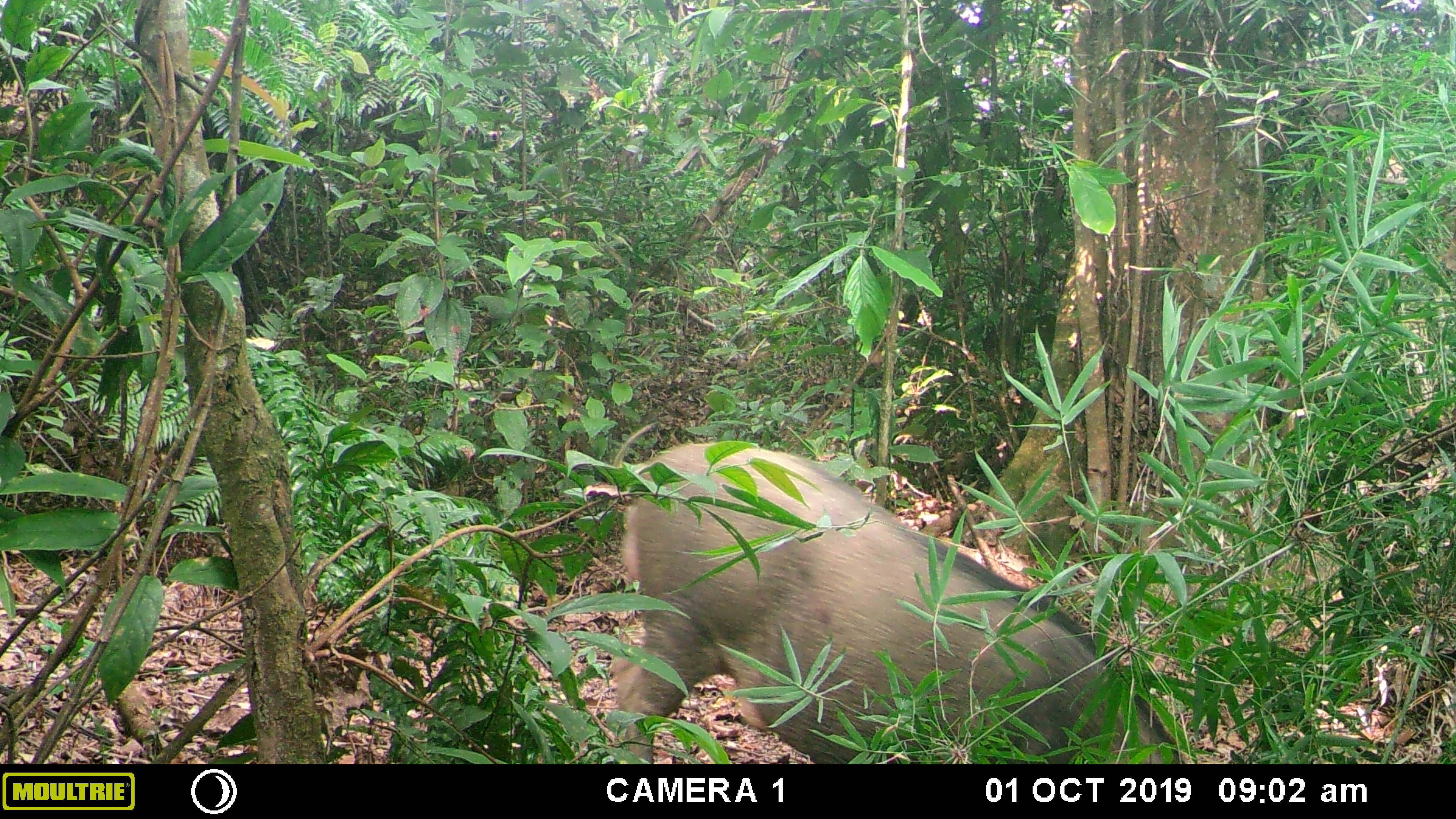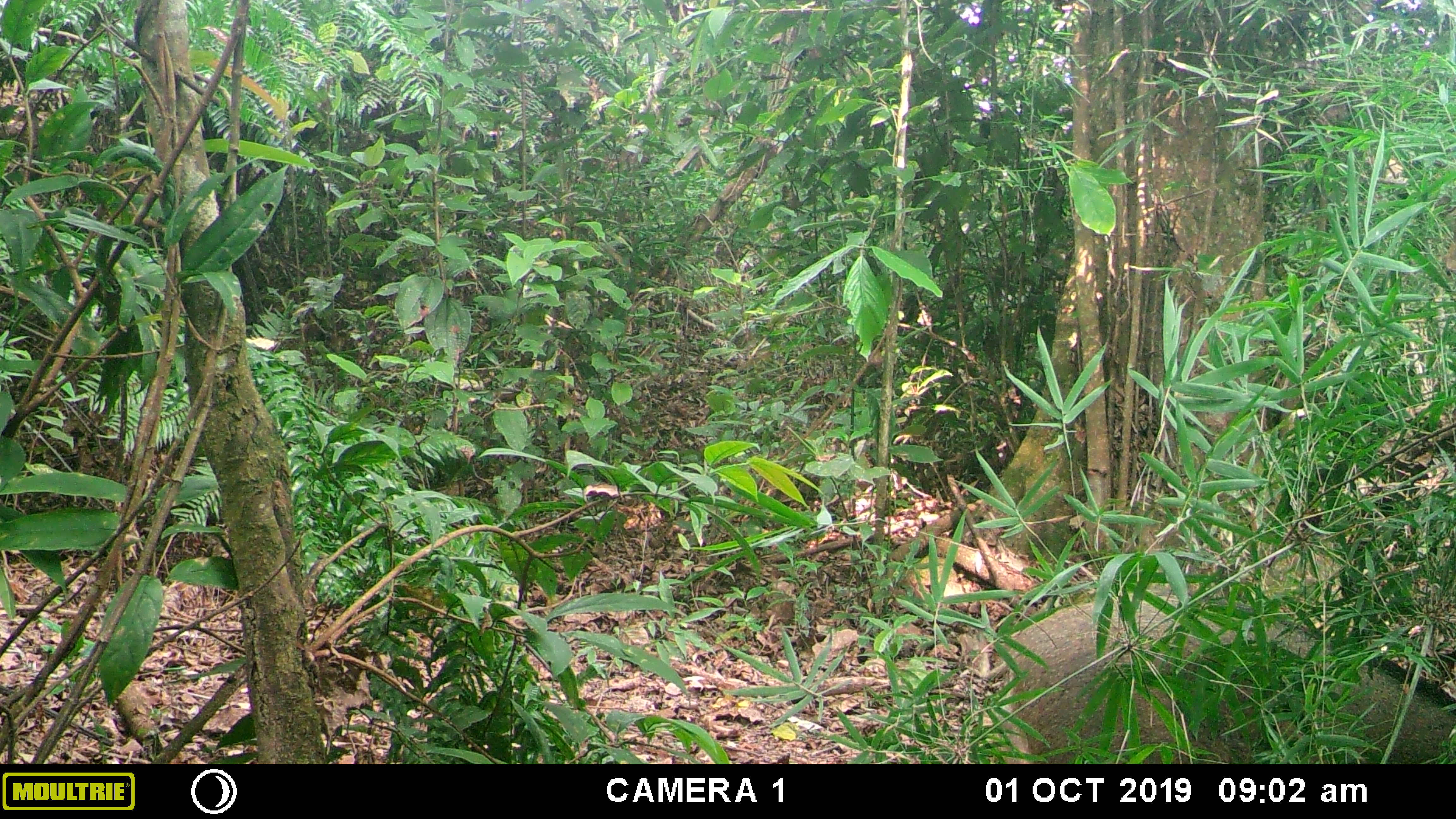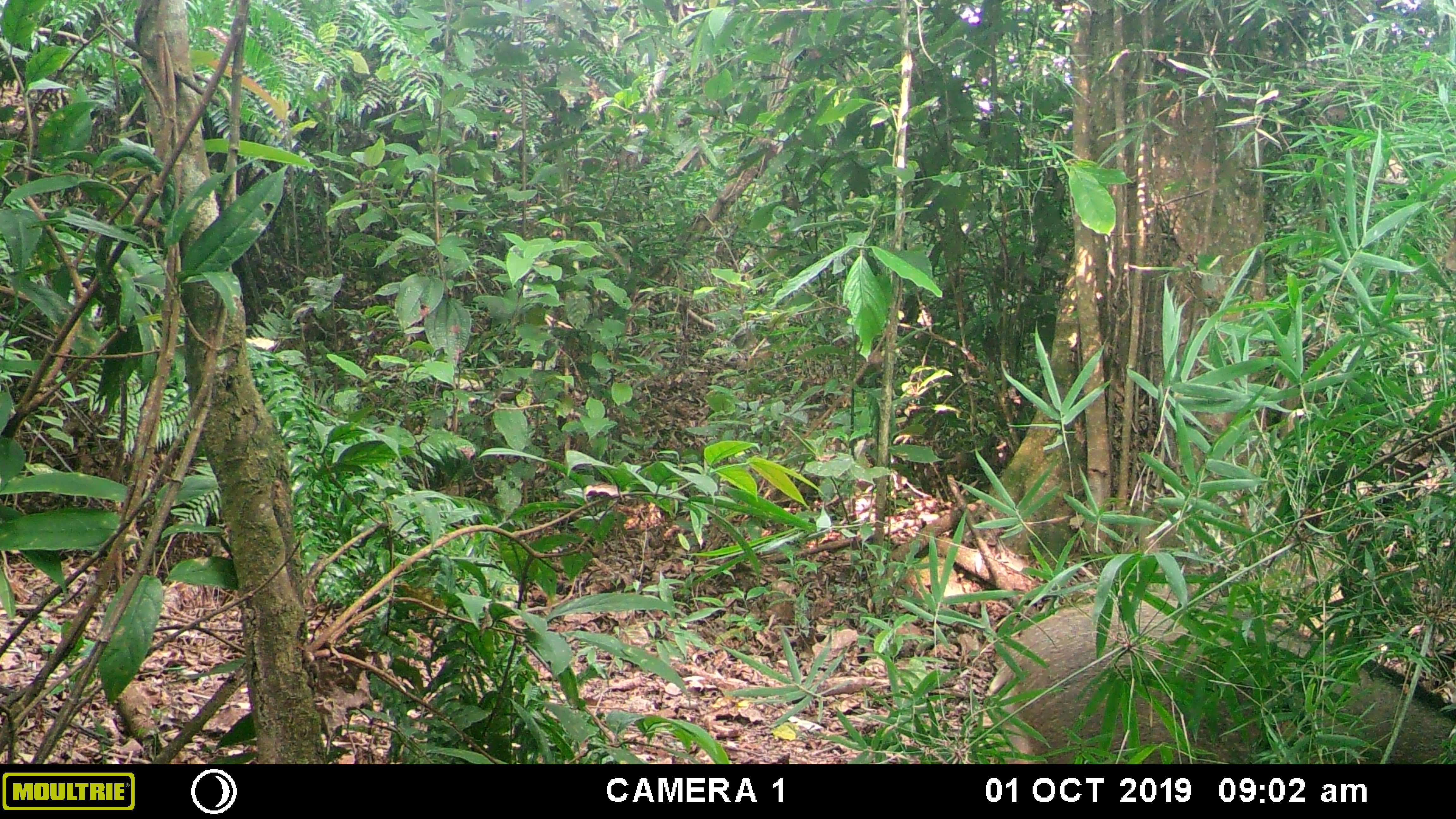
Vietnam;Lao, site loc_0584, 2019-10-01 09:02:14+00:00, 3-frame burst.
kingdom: Animalia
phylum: Chordata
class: Mammalia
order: Artiodactyla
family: Suidae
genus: Sus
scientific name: Sus scrofa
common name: eurasian wild pig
Eurasian wild pig (Sus scrofa). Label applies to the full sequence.